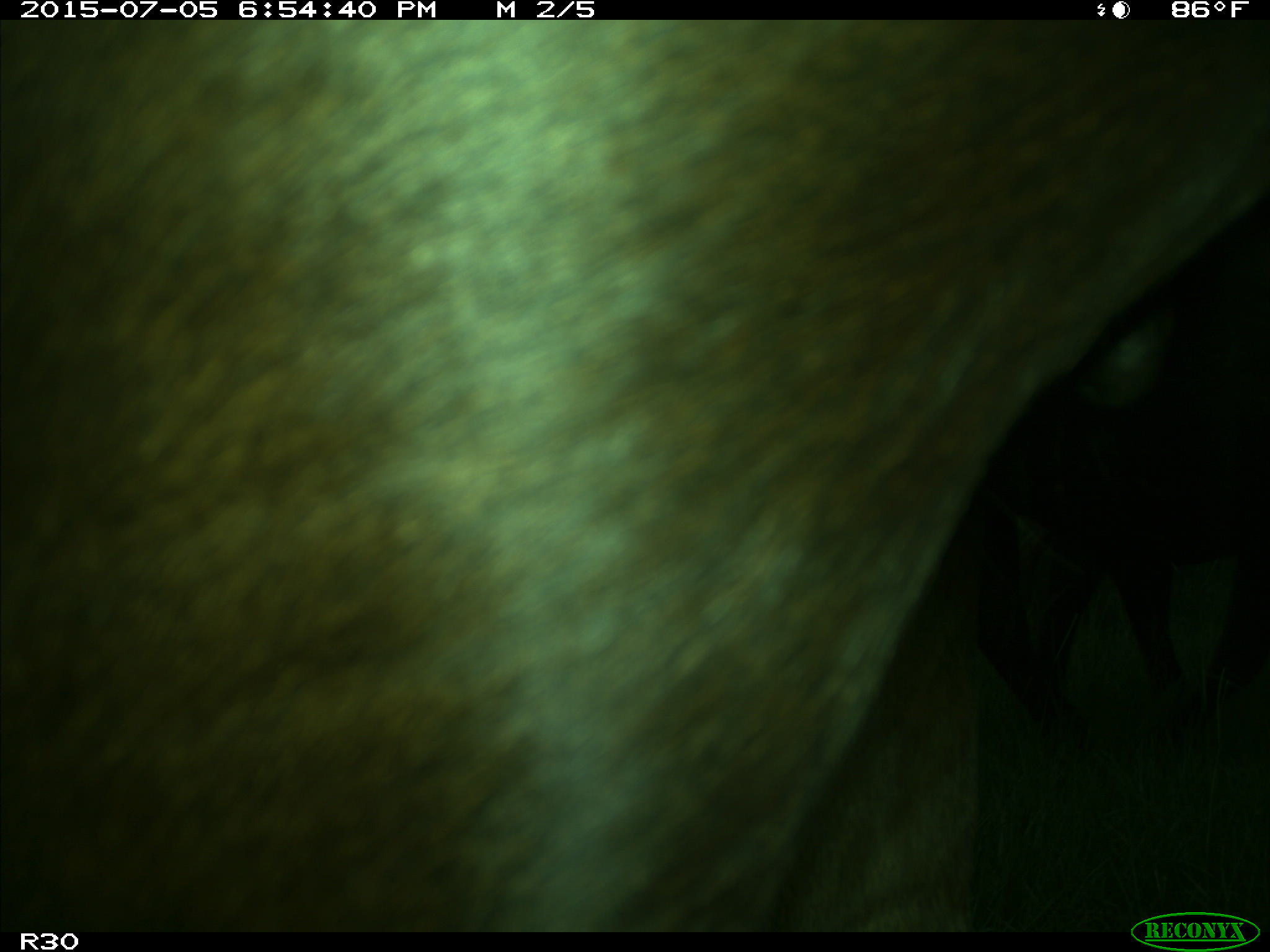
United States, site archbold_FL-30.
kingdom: Animalia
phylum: Chordata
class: Mammalia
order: Artiodactyla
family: Bovidae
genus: Bos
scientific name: Bos taurus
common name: domestic cow